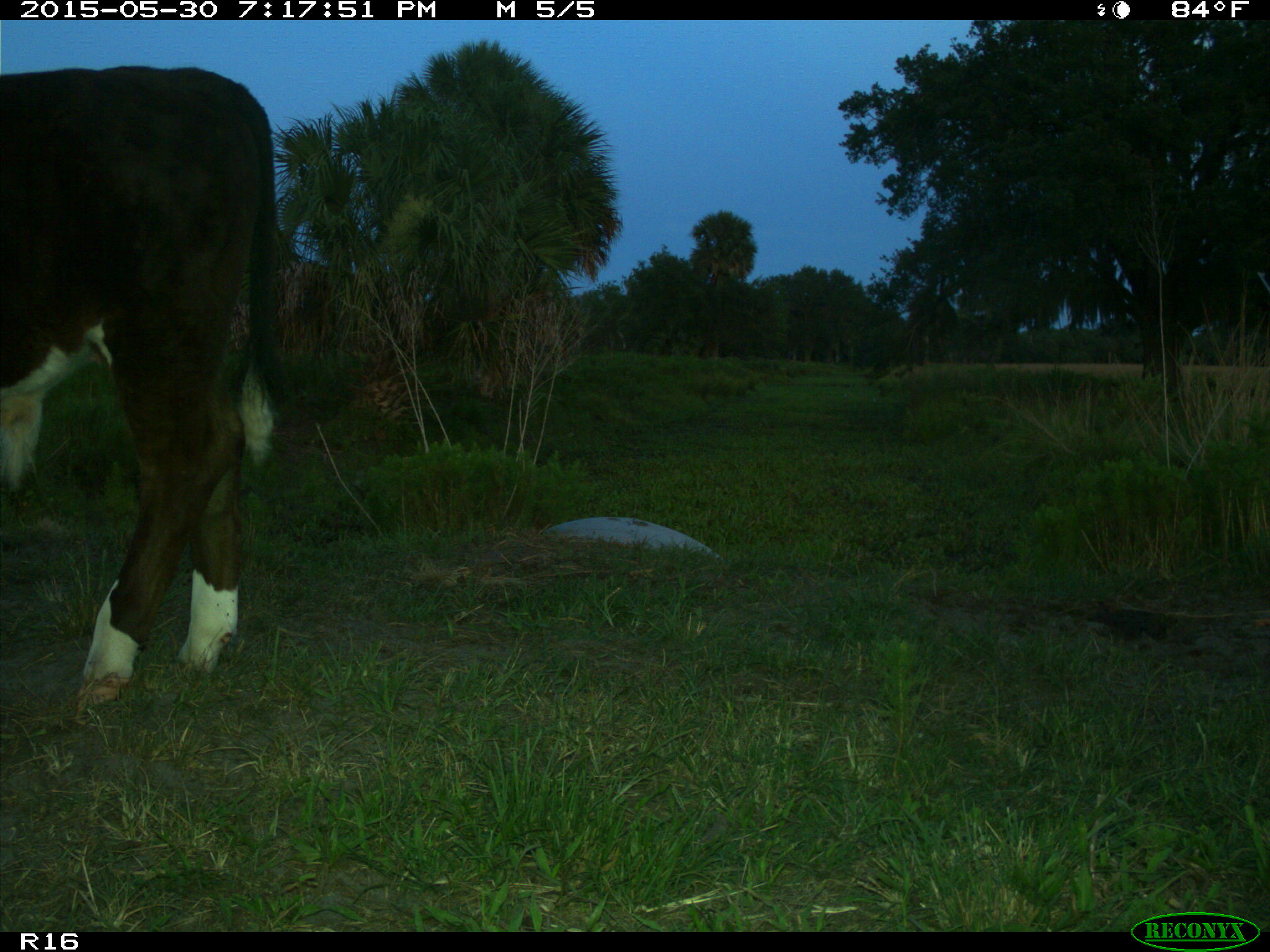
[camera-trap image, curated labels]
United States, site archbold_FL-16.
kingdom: Animalia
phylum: Chordata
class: Mammalia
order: Artiodactyla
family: Bovidae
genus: Bos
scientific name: Bos taurus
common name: domestic cow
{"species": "Bos taurus (domestic cow)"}